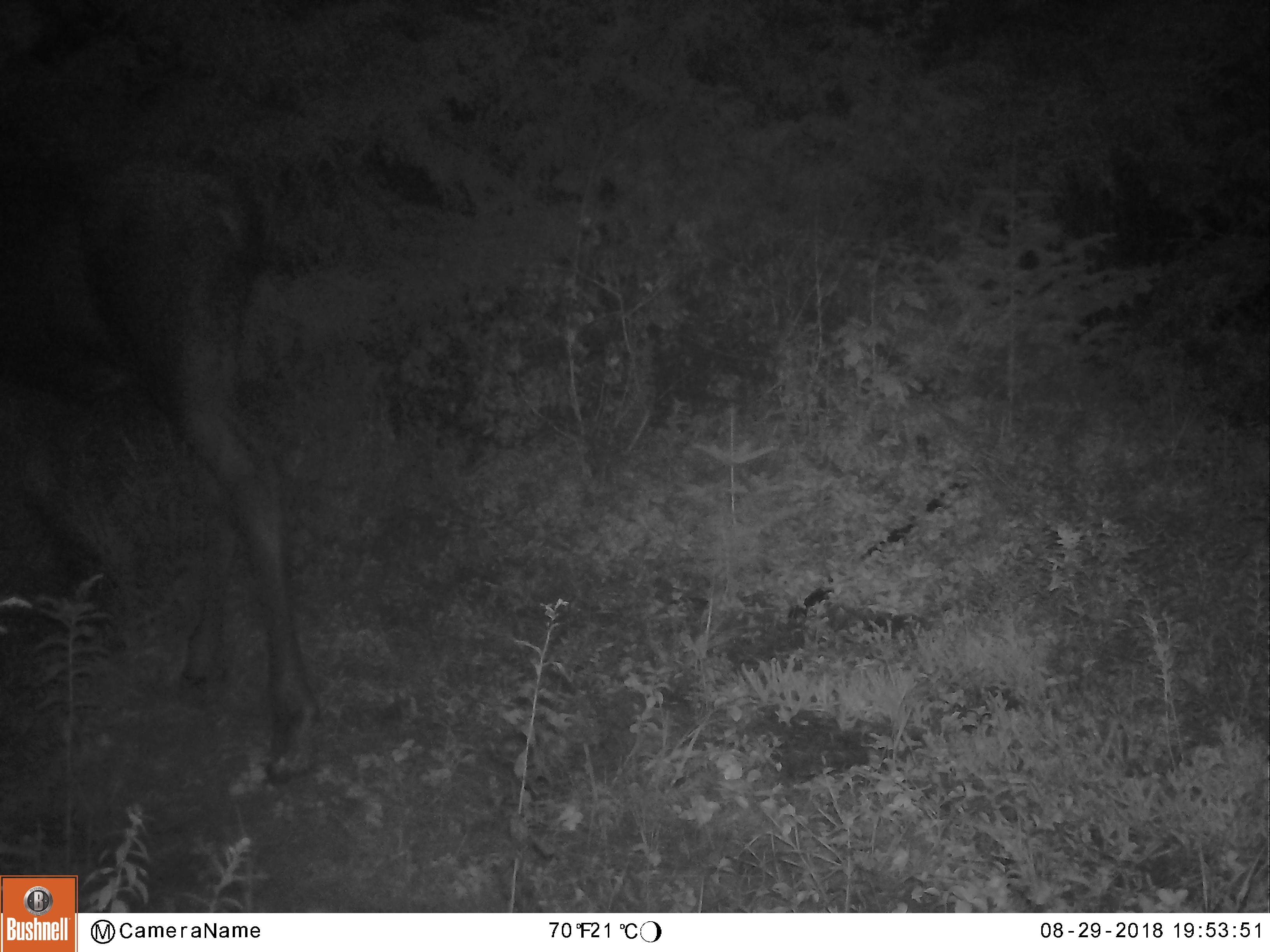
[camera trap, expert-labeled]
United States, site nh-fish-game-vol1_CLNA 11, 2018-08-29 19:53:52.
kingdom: Animalia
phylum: Chordata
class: Mammalia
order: Artiodactyla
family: Cervidae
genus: Alces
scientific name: Alces alces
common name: moose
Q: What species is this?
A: Moose (Alces alces).